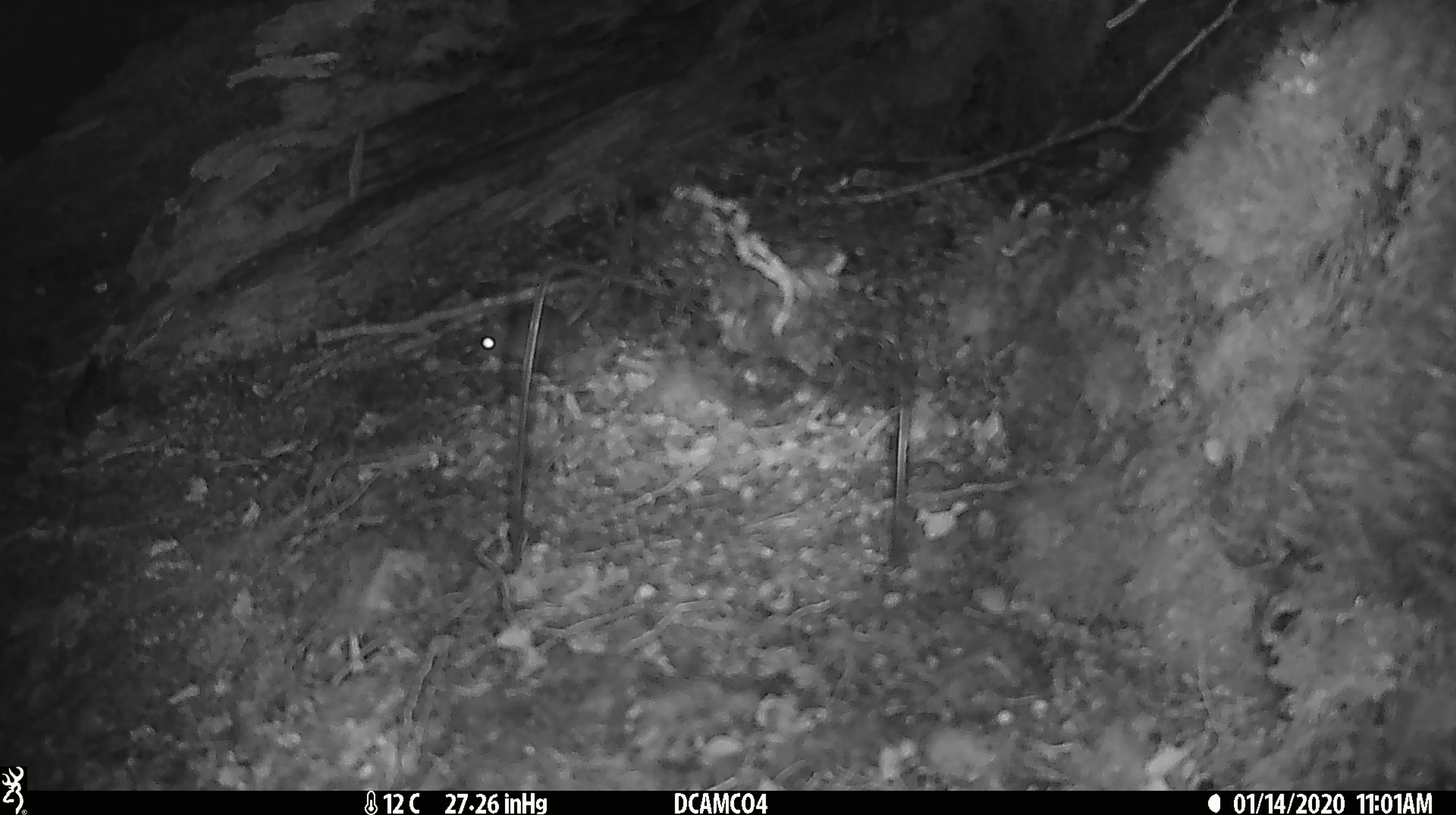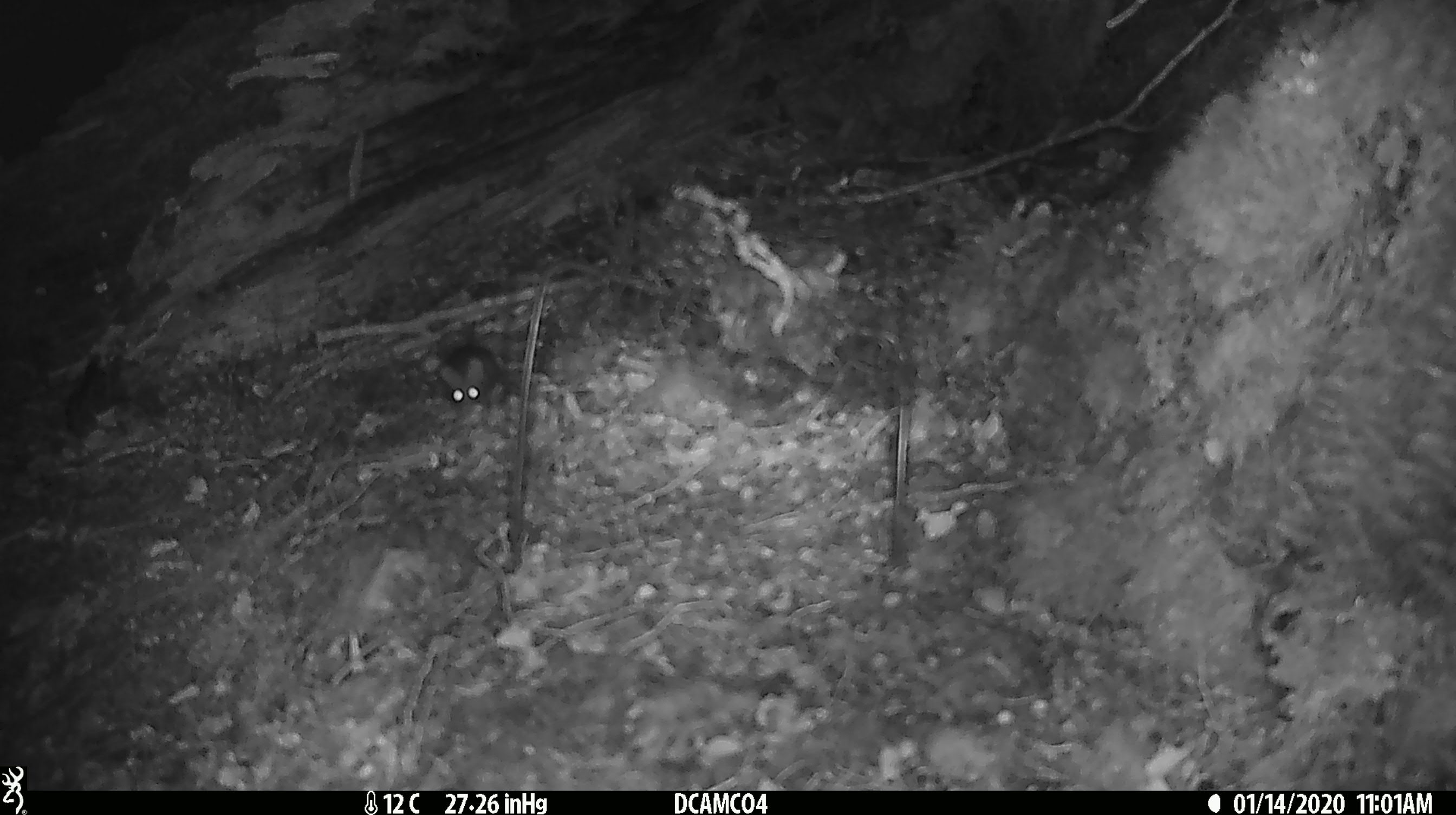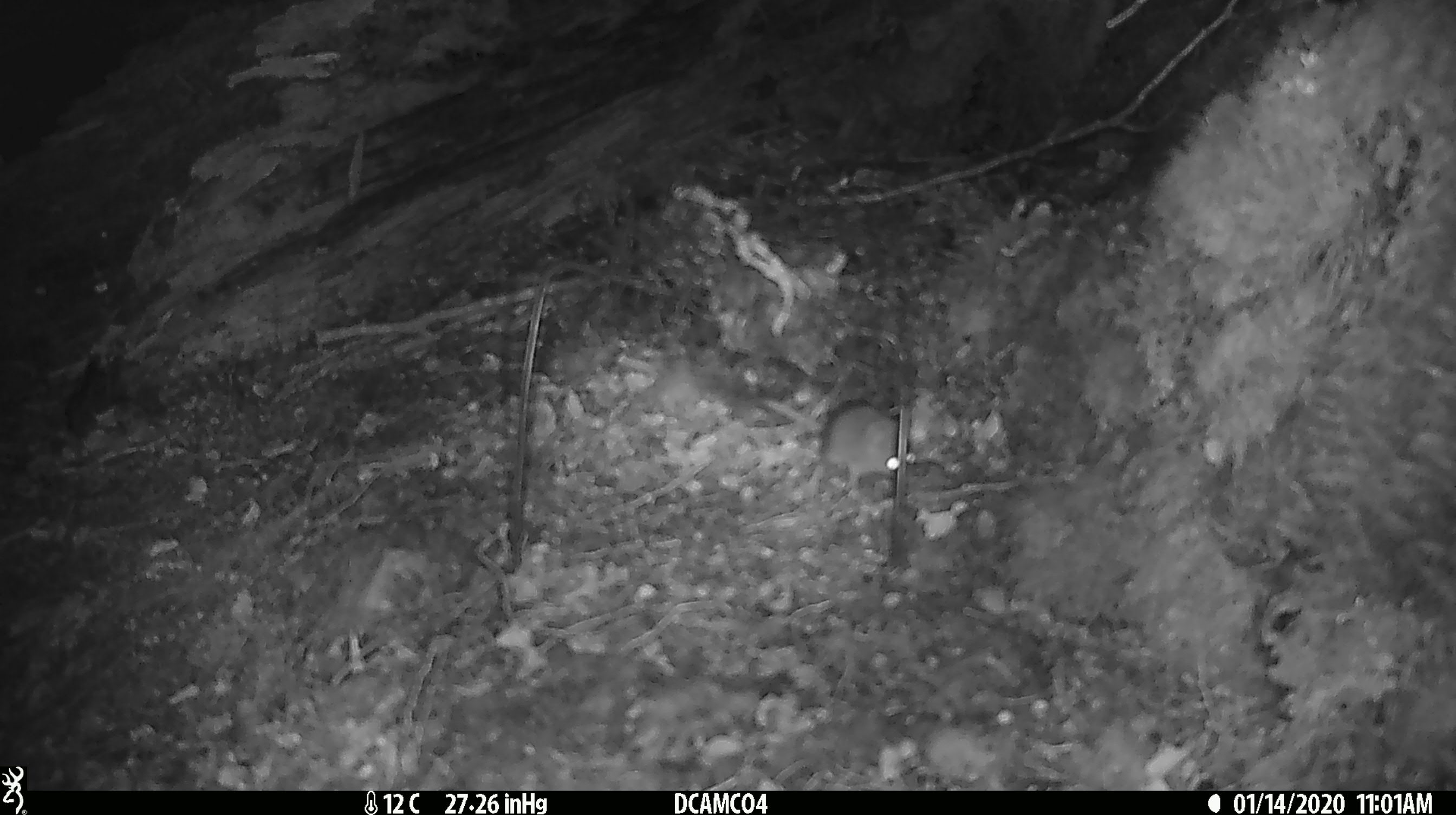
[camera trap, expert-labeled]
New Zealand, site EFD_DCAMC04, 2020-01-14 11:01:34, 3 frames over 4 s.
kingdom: Animalia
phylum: Chordata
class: Mammalia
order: Rodentia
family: Muridae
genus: Mus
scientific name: Mus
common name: mouse